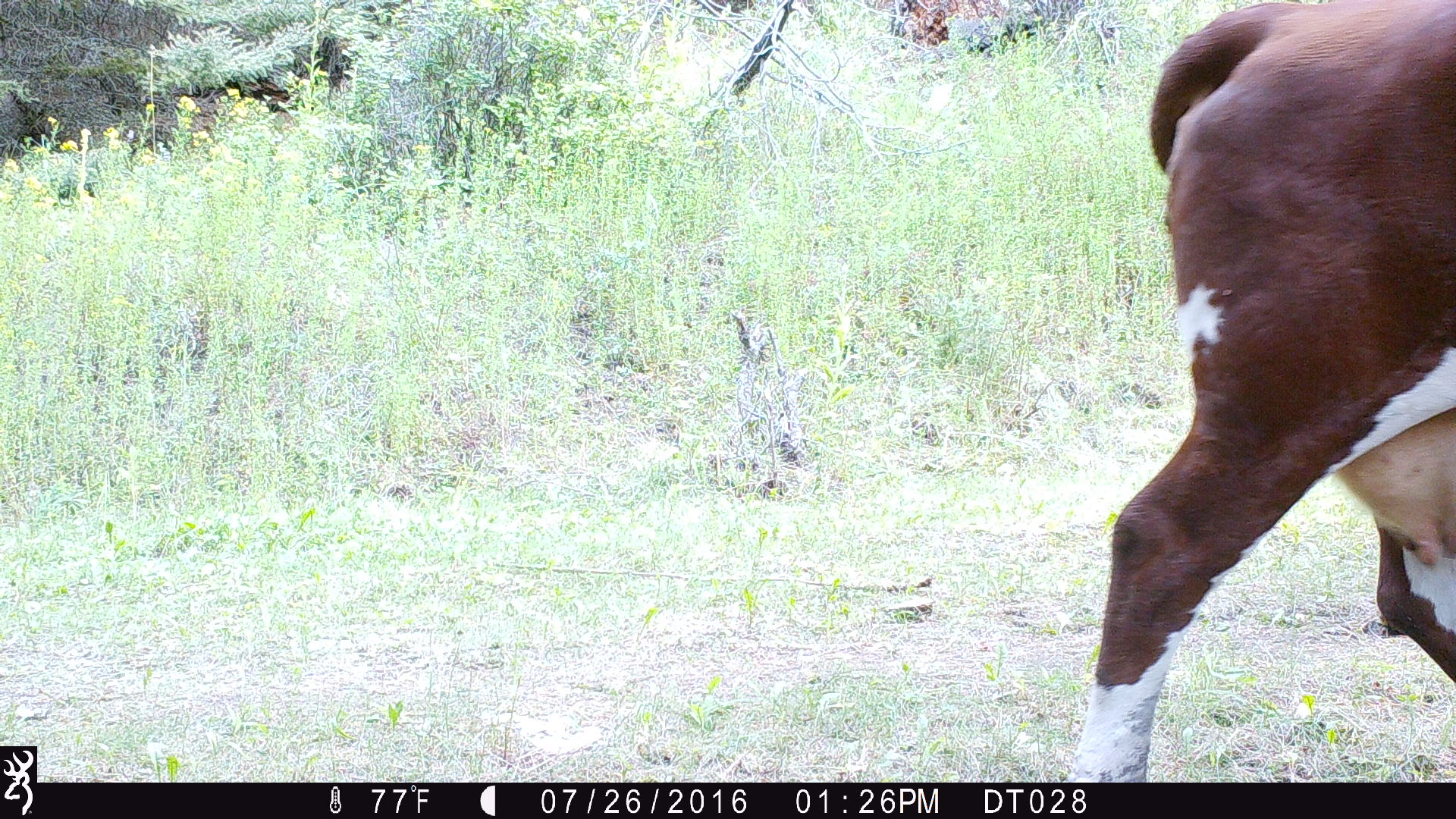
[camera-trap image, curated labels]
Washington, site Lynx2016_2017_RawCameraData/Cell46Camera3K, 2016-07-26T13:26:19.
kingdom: Animalia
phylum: Chordata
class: Mammalia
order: Artiodactyla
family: Bovidae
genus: Bos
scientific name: Bos taurus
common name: domestic cattle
Domestic cattle (Bos taurus). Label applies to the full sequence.